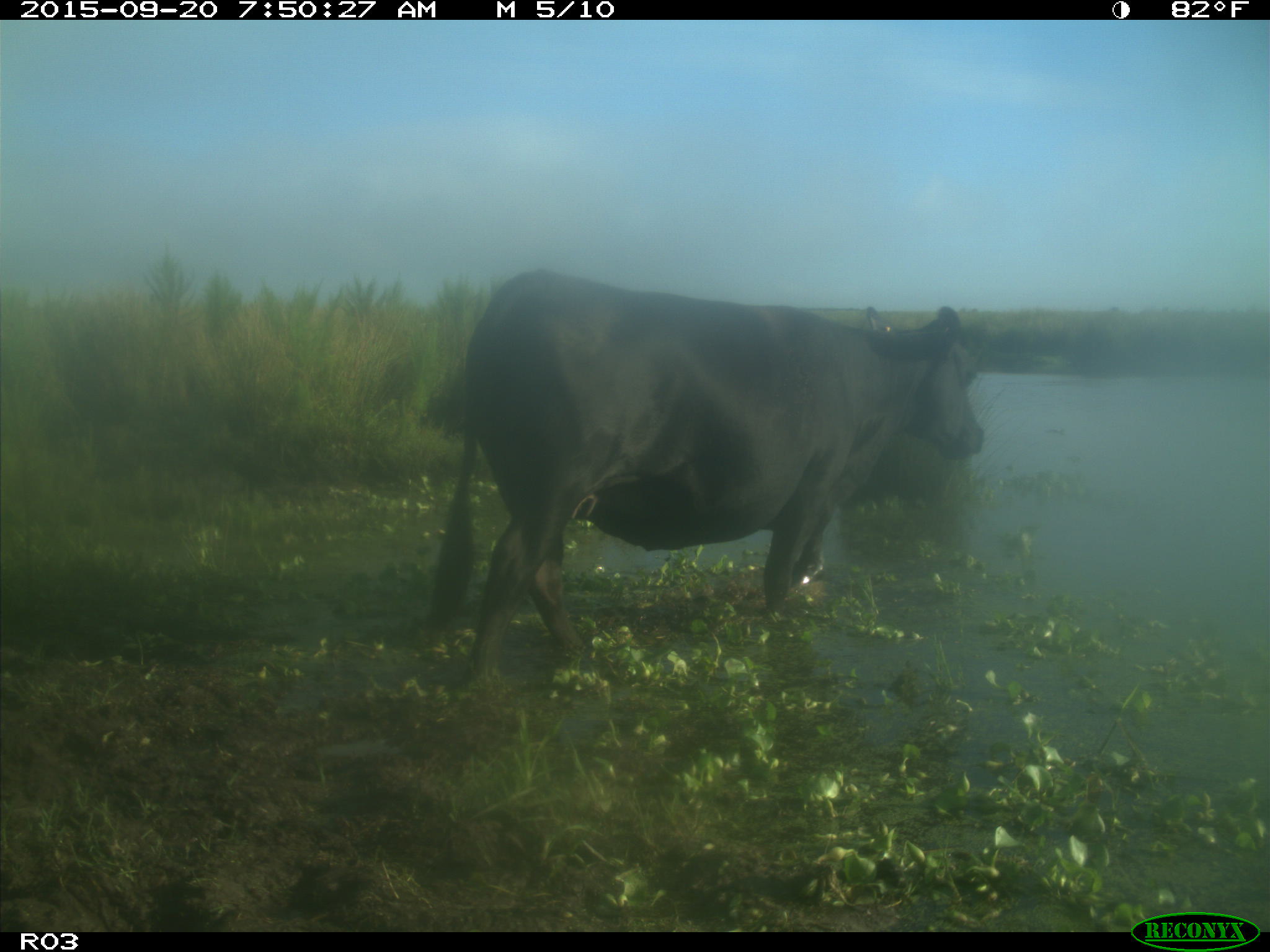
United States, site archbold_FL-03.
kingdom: Animalia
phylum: Chordata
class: Mammalia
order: Artiodactyla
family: Bovidae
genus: Bos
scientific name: Bos taurus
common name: domestic cow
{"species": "Bos taurus (domestic cow)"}